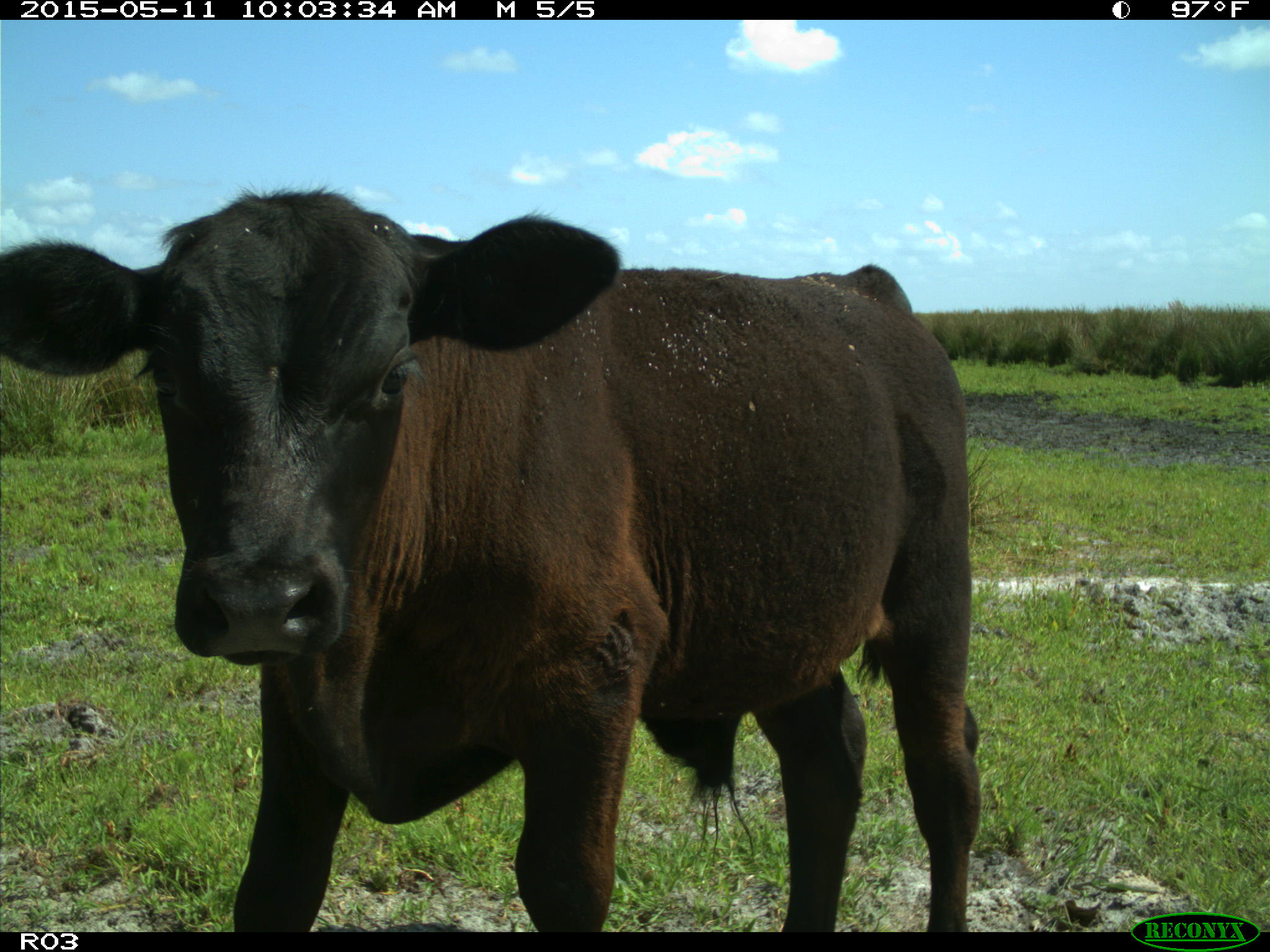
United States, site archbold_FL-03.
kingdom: Animalia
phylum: Chordata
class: Mammalia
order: Artiodactyla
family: Bovidae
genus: Bos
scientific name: Bos taurus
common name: domestic cow